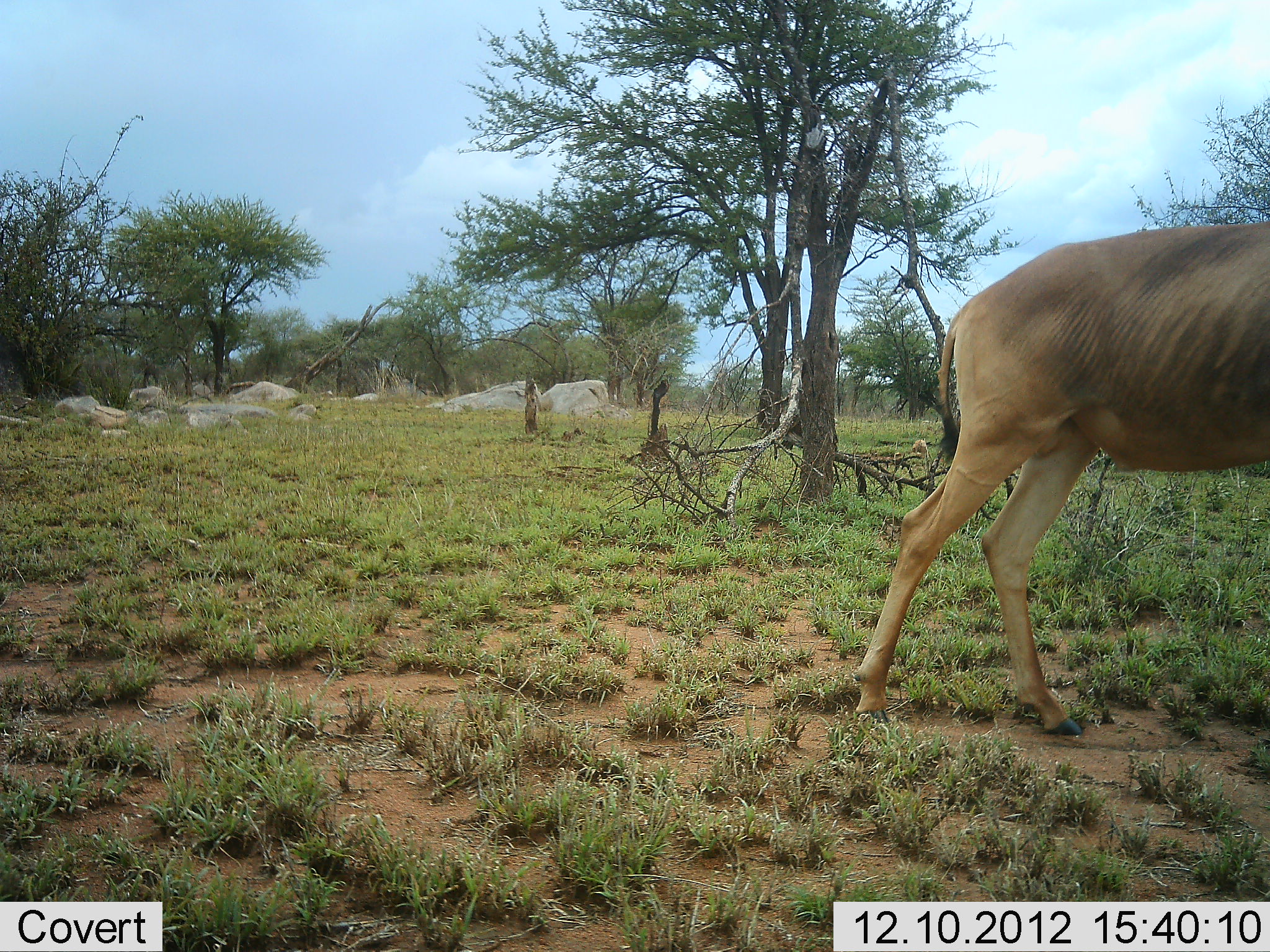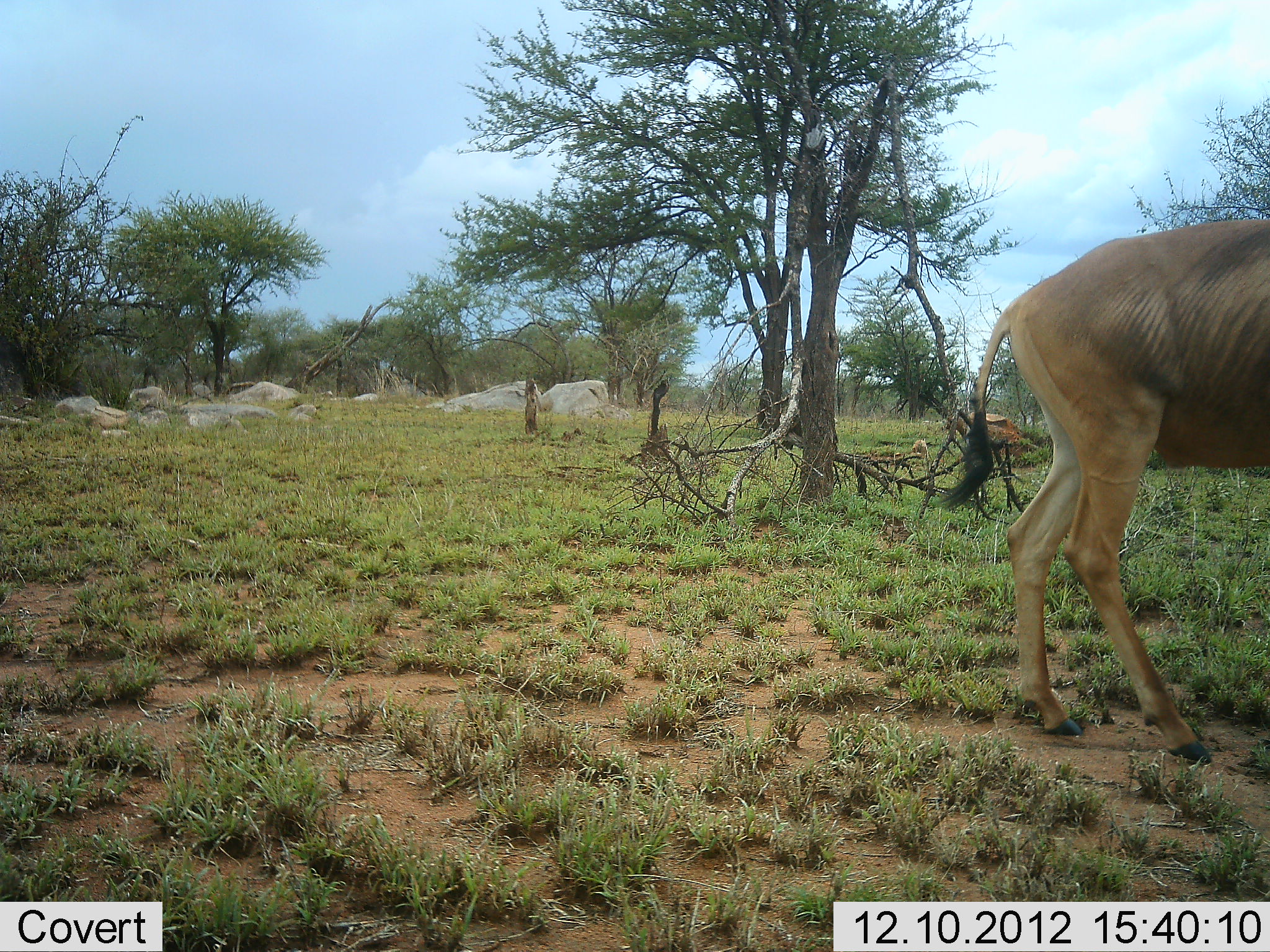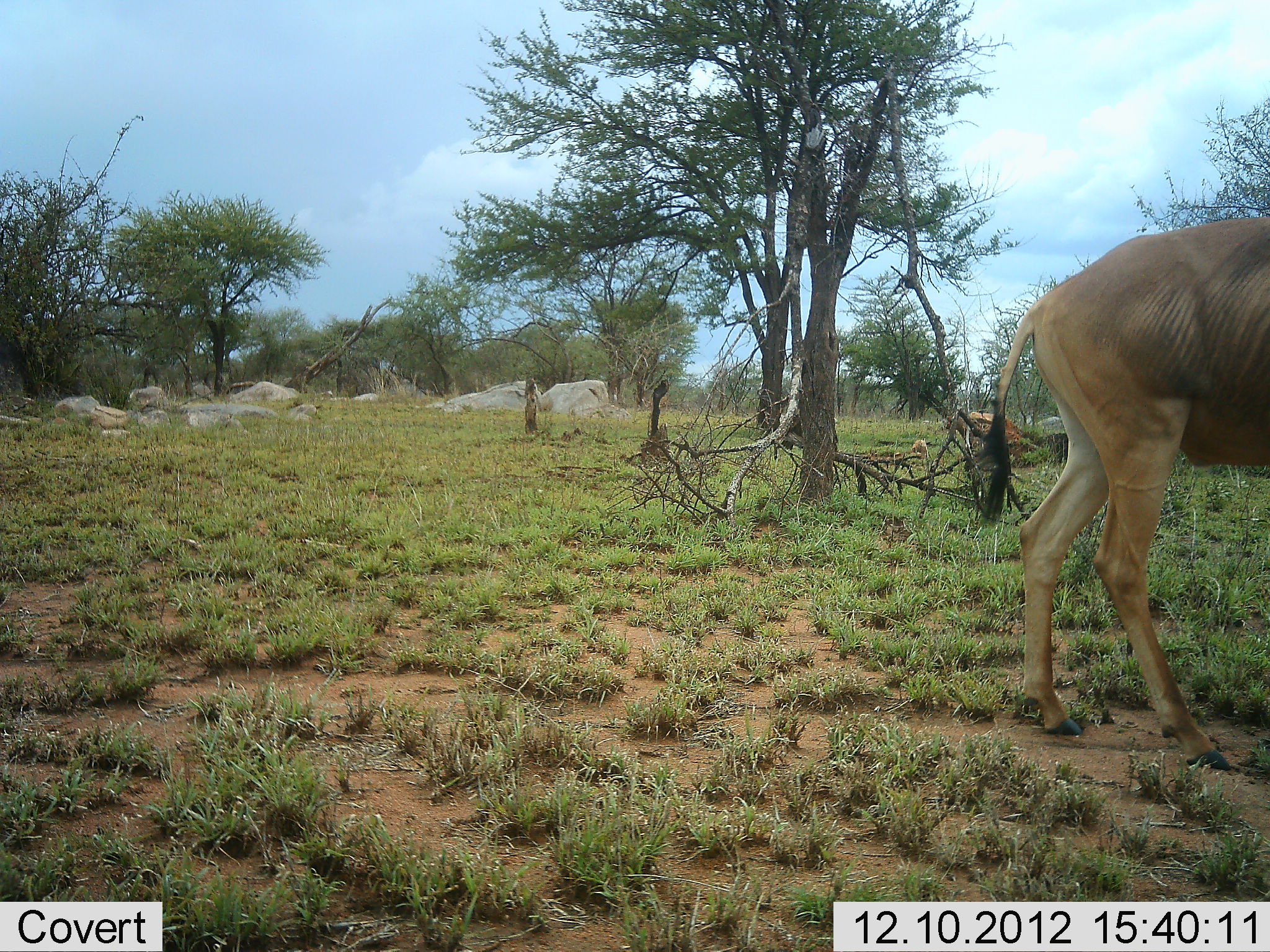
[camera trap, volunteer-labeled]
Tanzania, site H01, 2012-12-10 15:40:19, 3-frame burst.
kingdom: Animalia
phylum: Chordata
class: Mammalia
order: Artiodactyla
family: Bovidae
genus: Alcelaphus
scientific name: Alcelaphus buselaphus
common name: hartebeest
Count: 1.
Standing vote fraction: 40%.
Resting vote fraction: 0%.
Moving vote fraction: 60%.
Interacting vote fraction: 0%.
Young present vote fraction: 0%.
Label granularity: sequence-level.